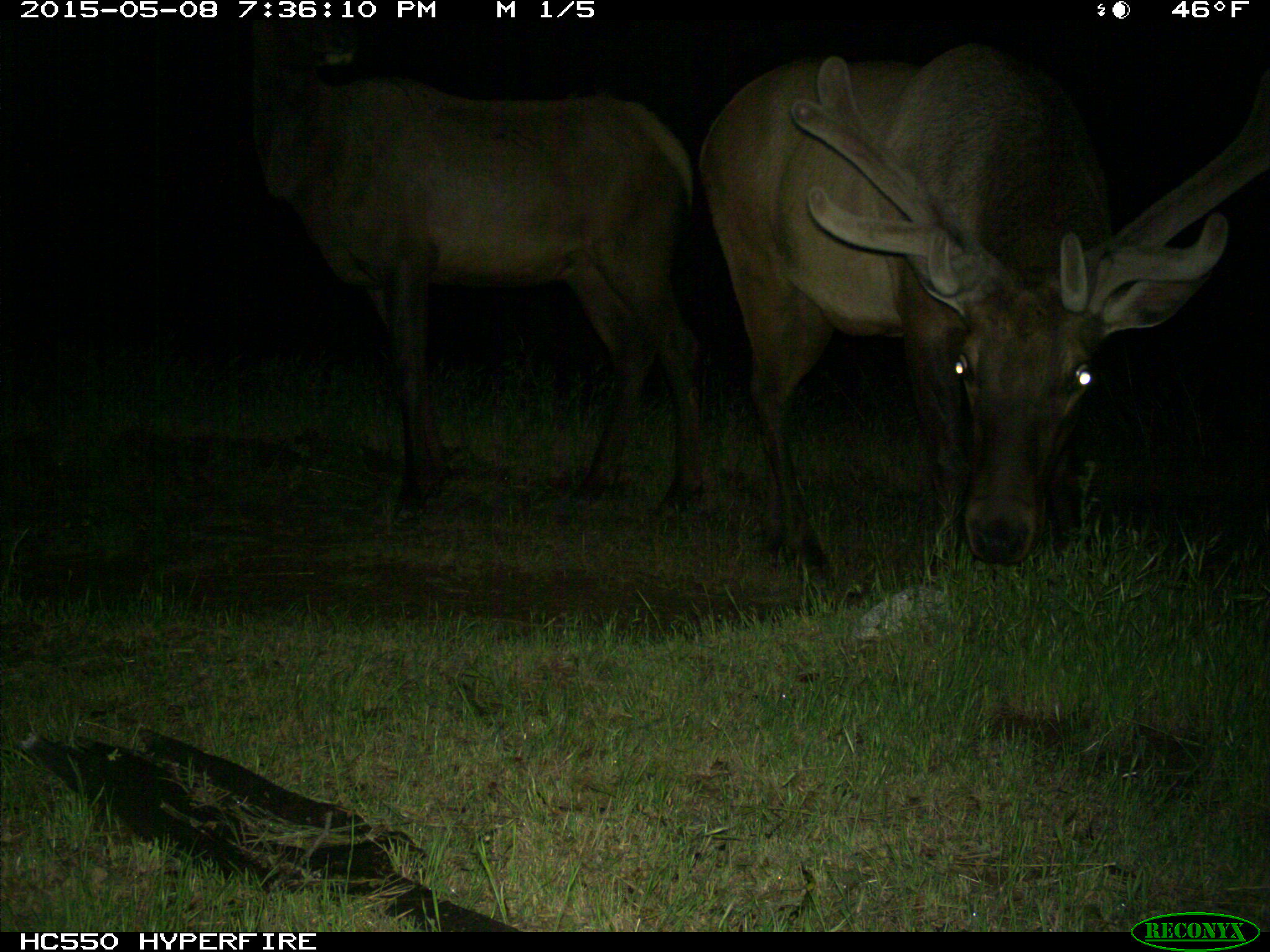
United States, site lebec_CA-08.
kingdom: Animalia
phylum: Chordata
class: Mammalia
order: Artiodactyla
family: Cervidae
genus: Cervus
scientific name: Cervus canadensis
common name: elk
Cervus canadensis (elk).